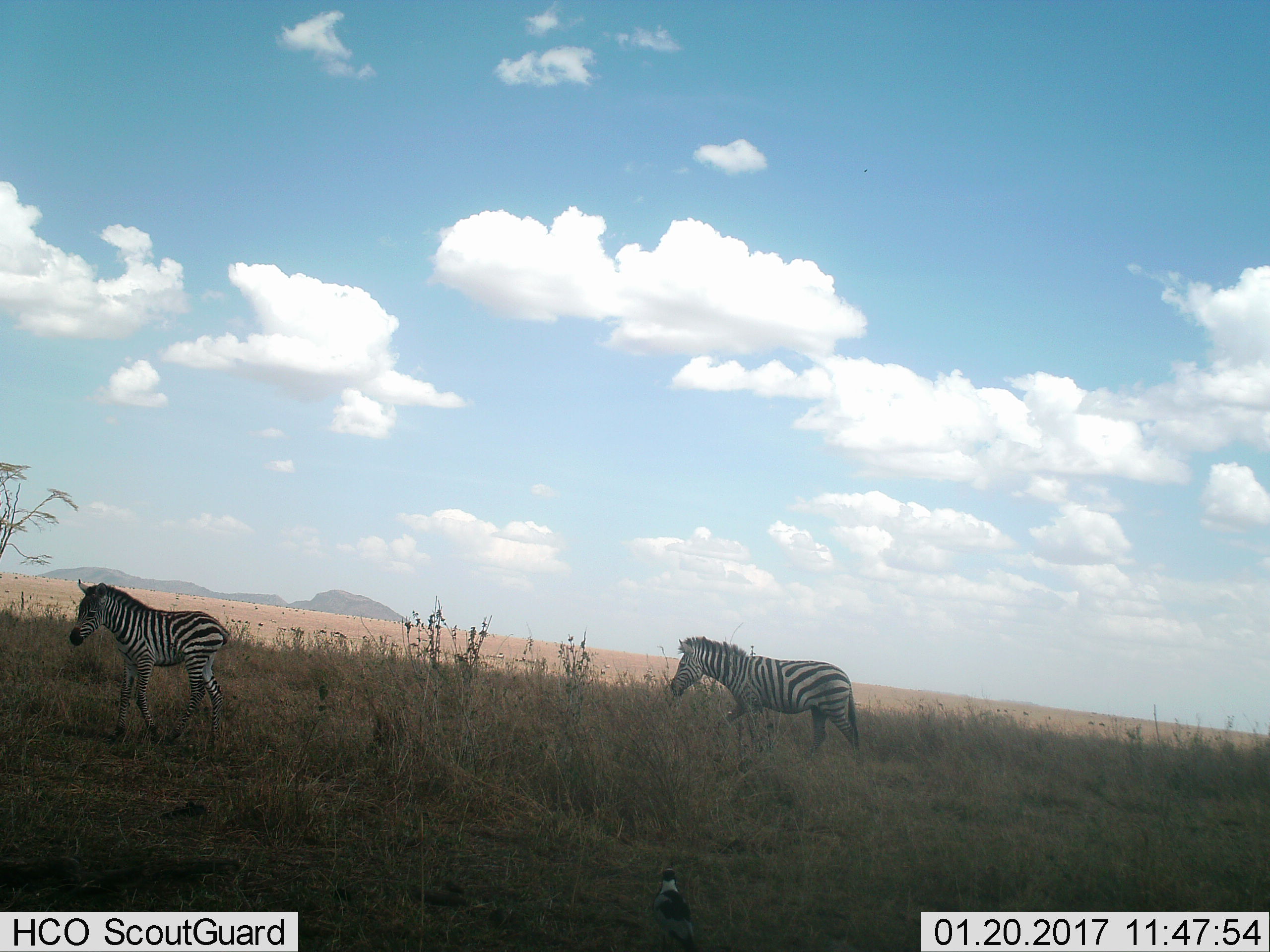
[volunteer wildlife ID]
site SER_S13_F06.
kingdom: Animalia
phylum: Chordata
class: Mammalia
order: Perissodactyla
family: Equidae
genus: Equus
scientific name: Equus quagga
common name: plains zebra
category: zebraplains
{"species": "zebraplains (plains zebra) (Equus quagga)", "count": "2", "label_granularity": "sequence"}